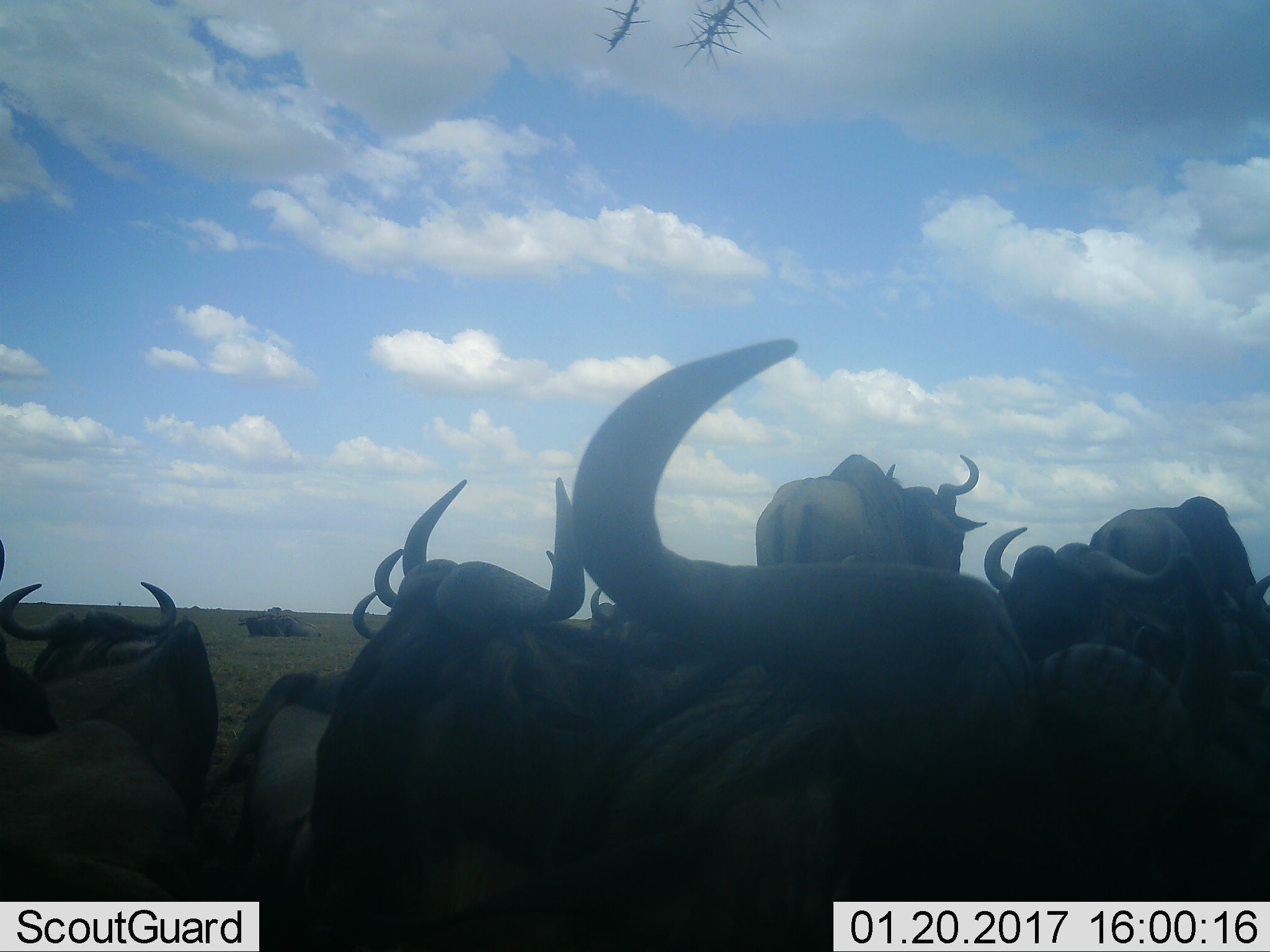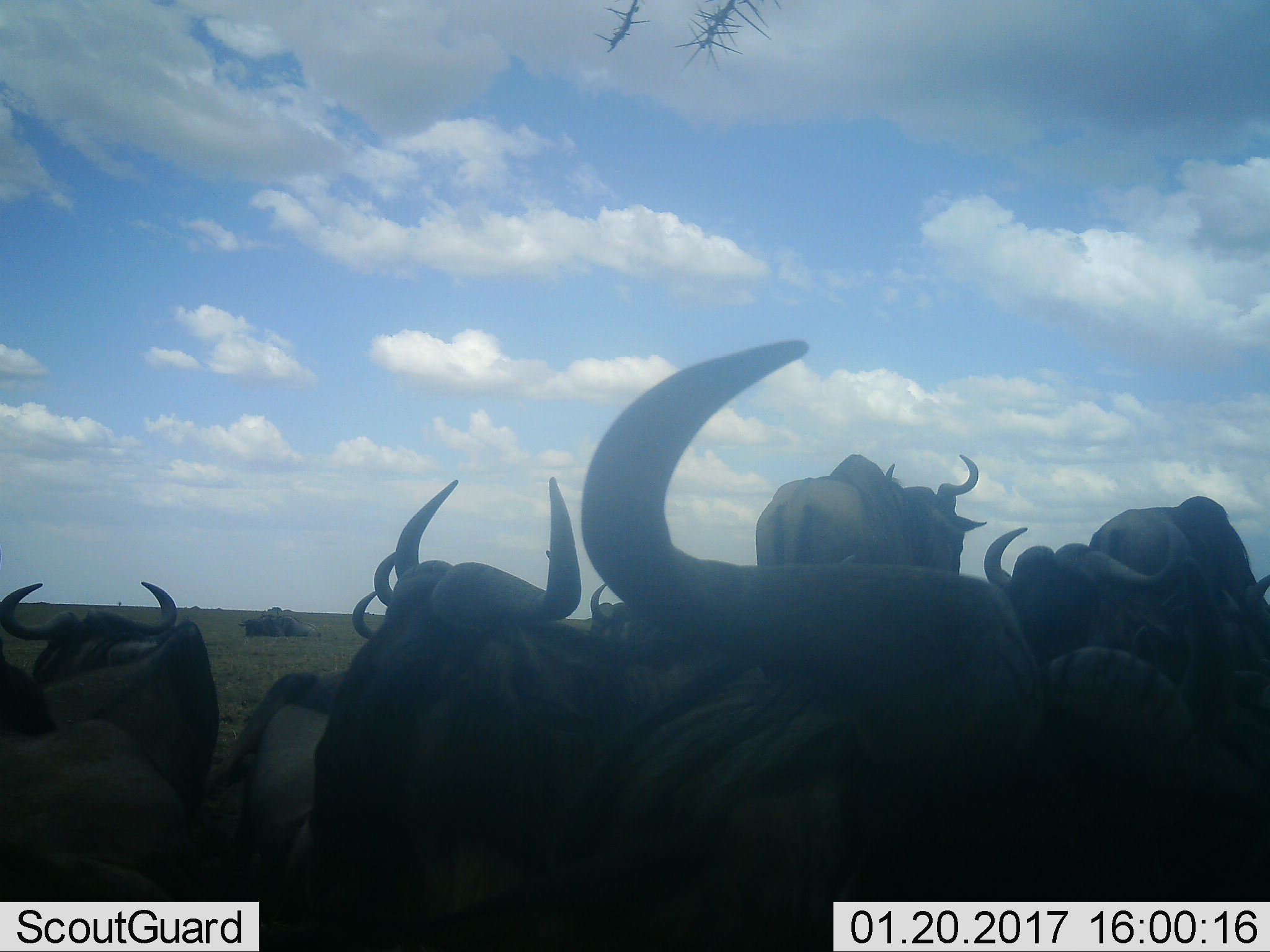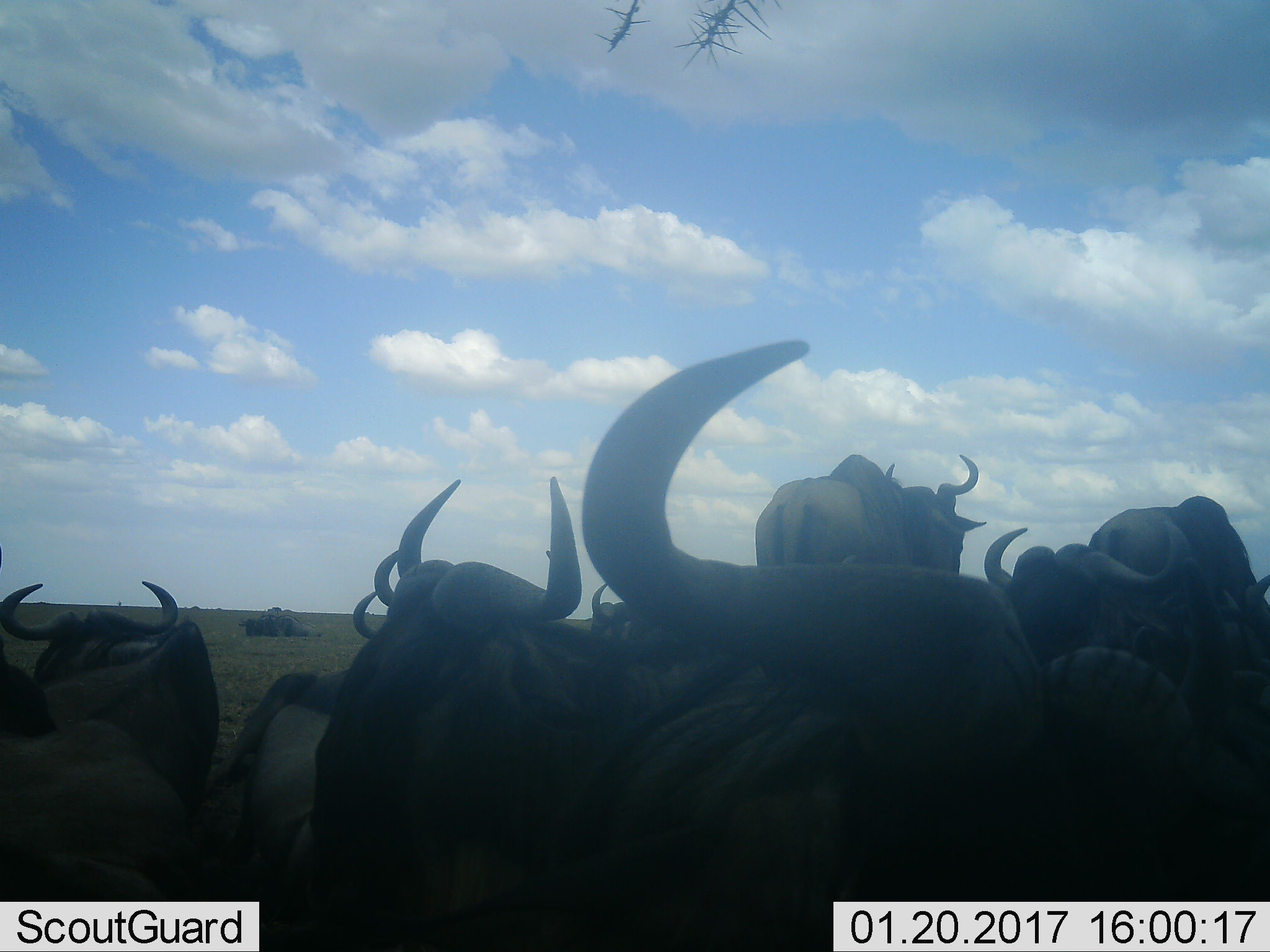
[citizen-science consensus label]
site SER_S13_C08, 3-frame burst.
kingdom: Animalia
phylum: Chordata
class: Mammalia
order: Artiodactyla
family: Bovidae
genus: Connochaetes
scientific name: Connochaetes taurinus taurinus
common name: blue wildebeest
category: wildebeestblue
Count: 9.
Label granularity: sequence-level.